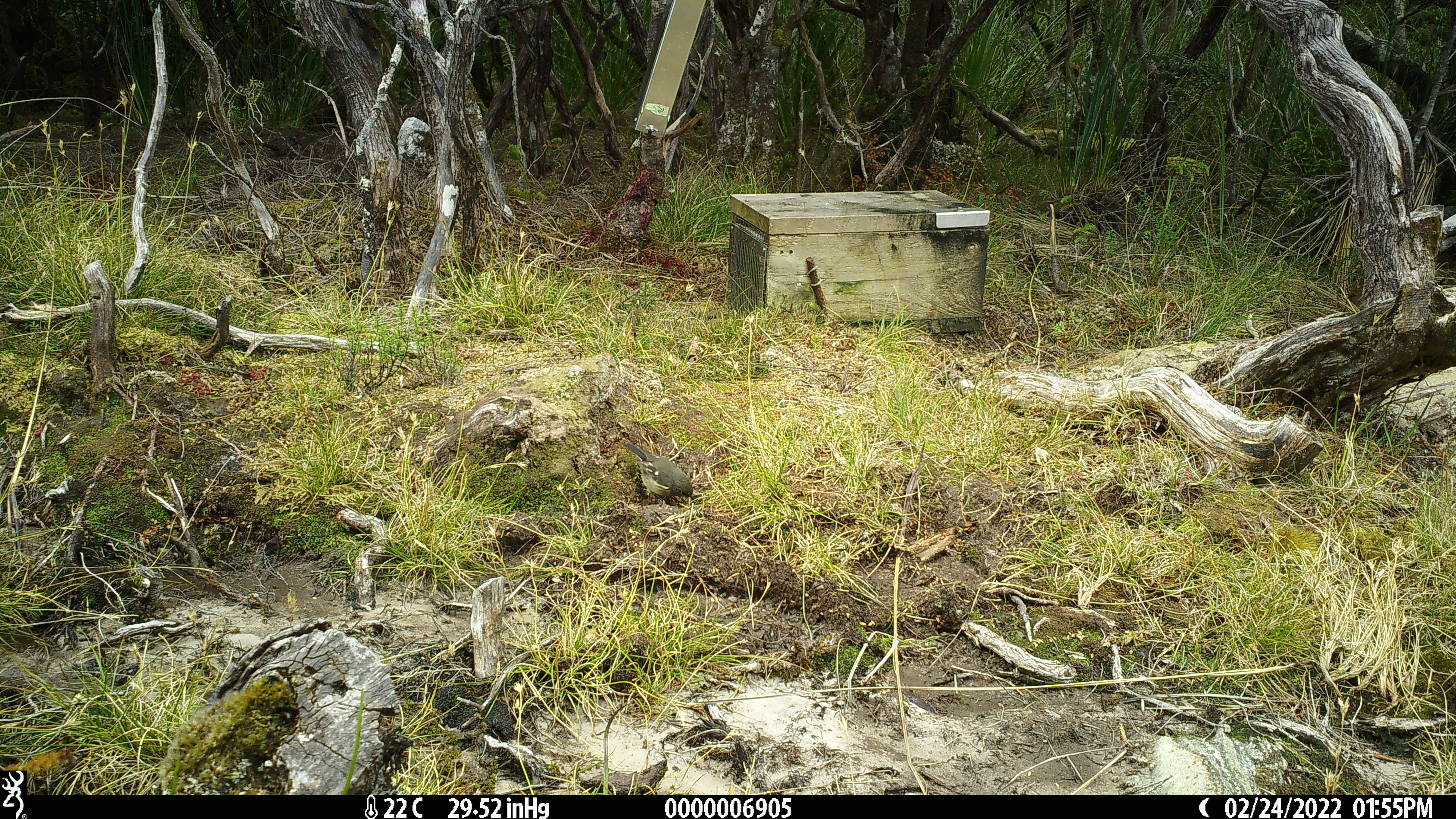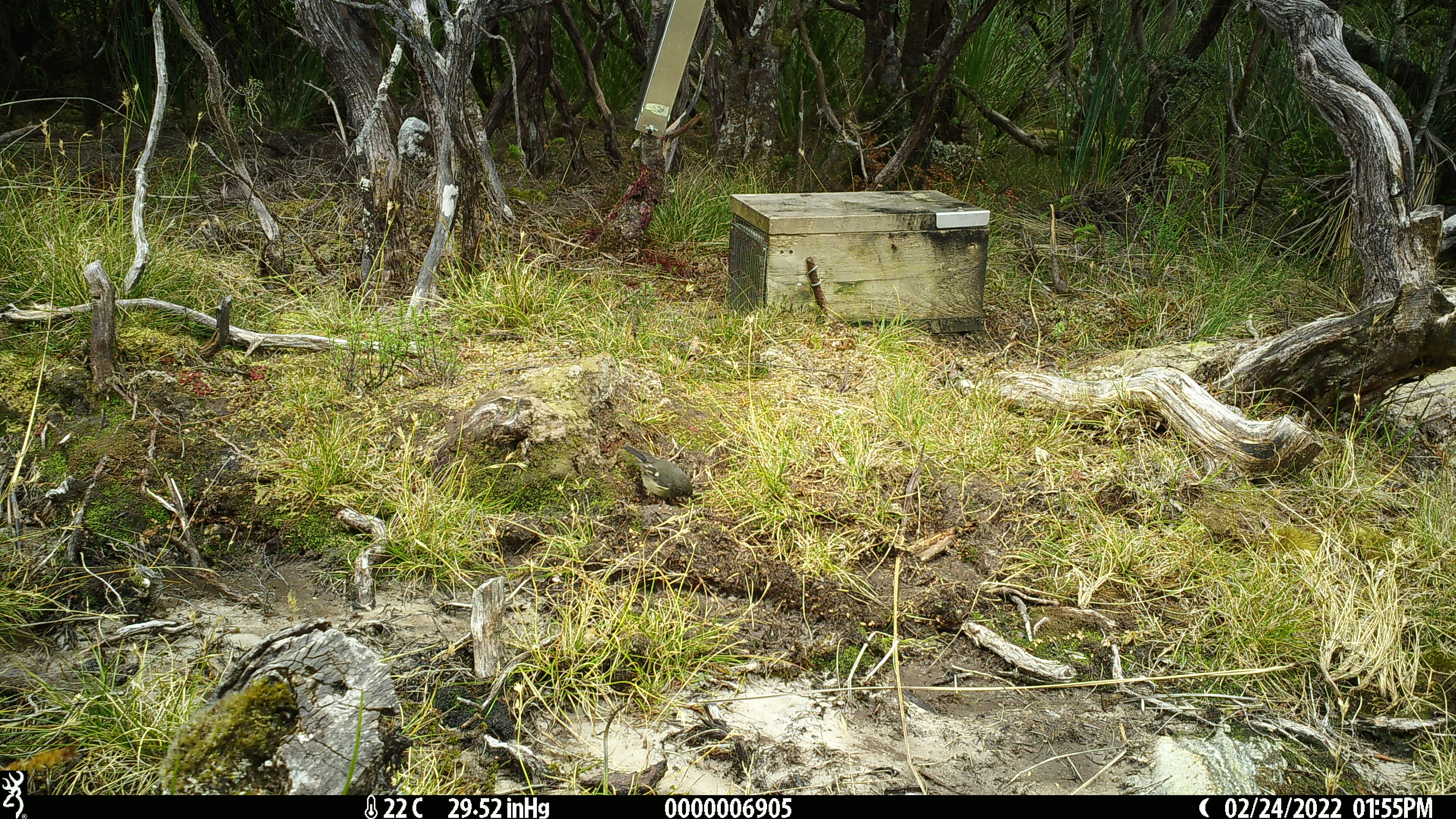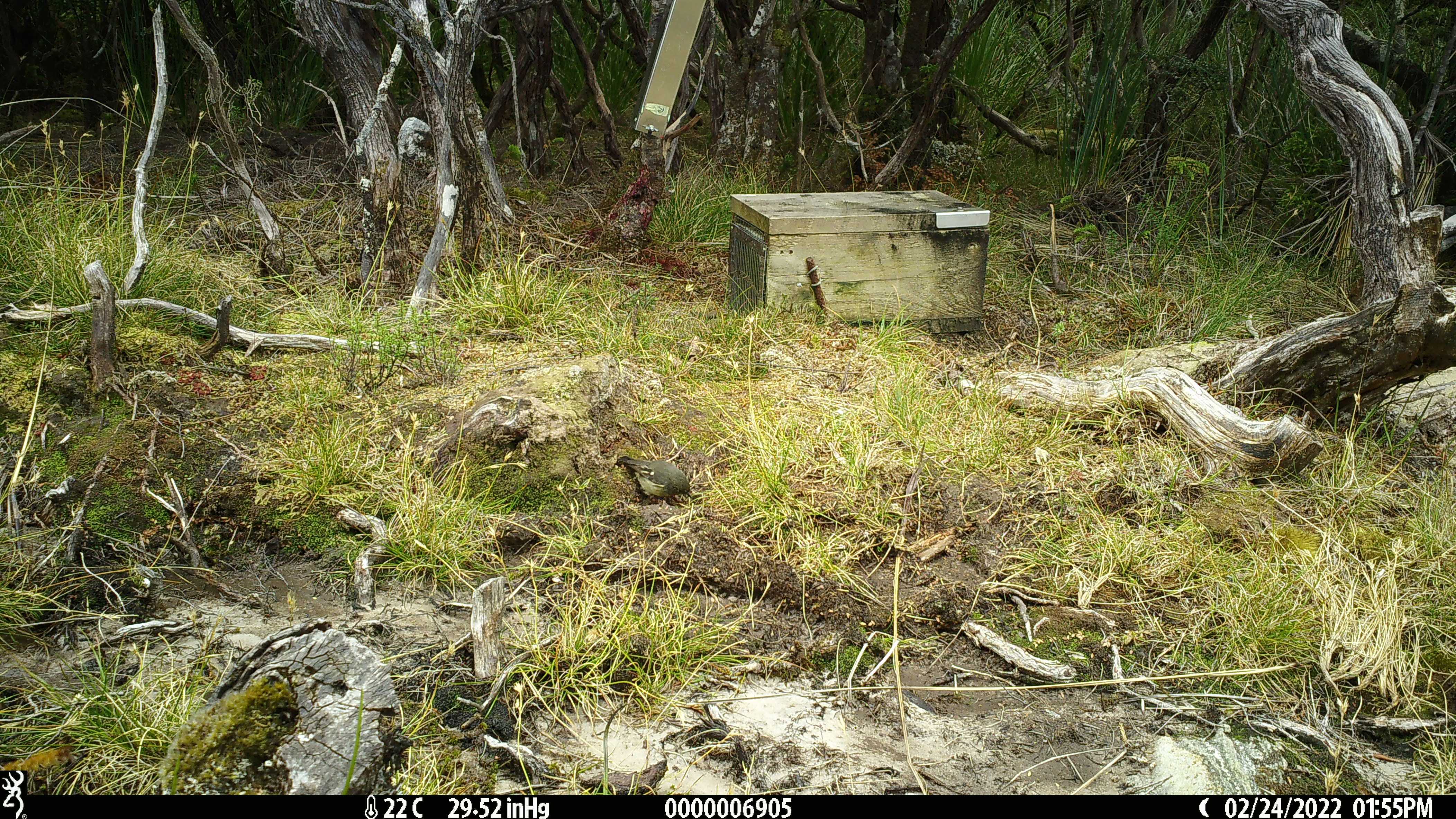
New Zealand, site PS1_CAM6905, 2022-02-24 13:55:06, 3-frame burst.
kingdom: Animalia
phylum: Chordata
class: Aves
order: Passeriformes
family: Petroicidae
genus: Petroica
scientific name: Petroica macrocephala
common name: tomtit